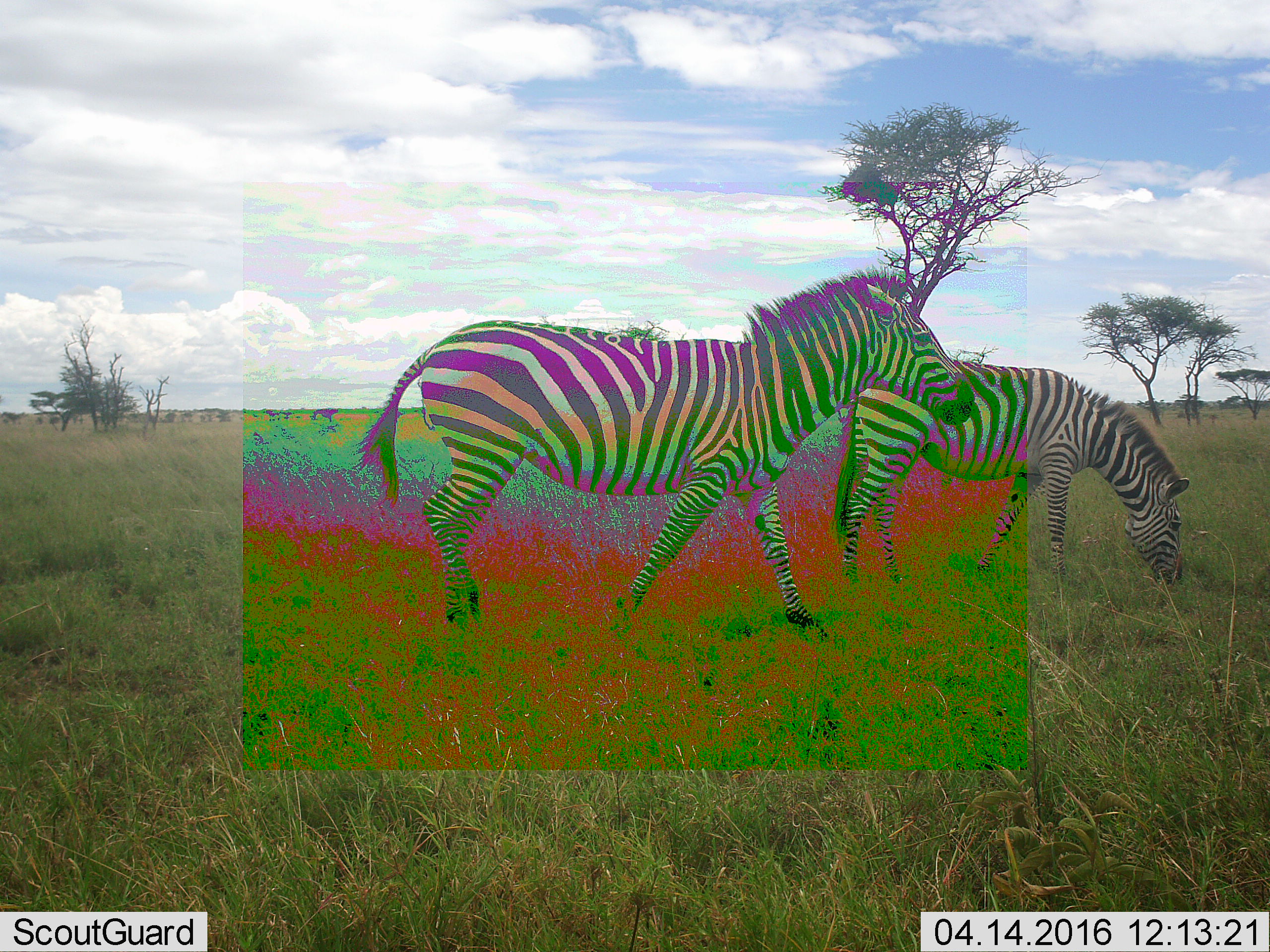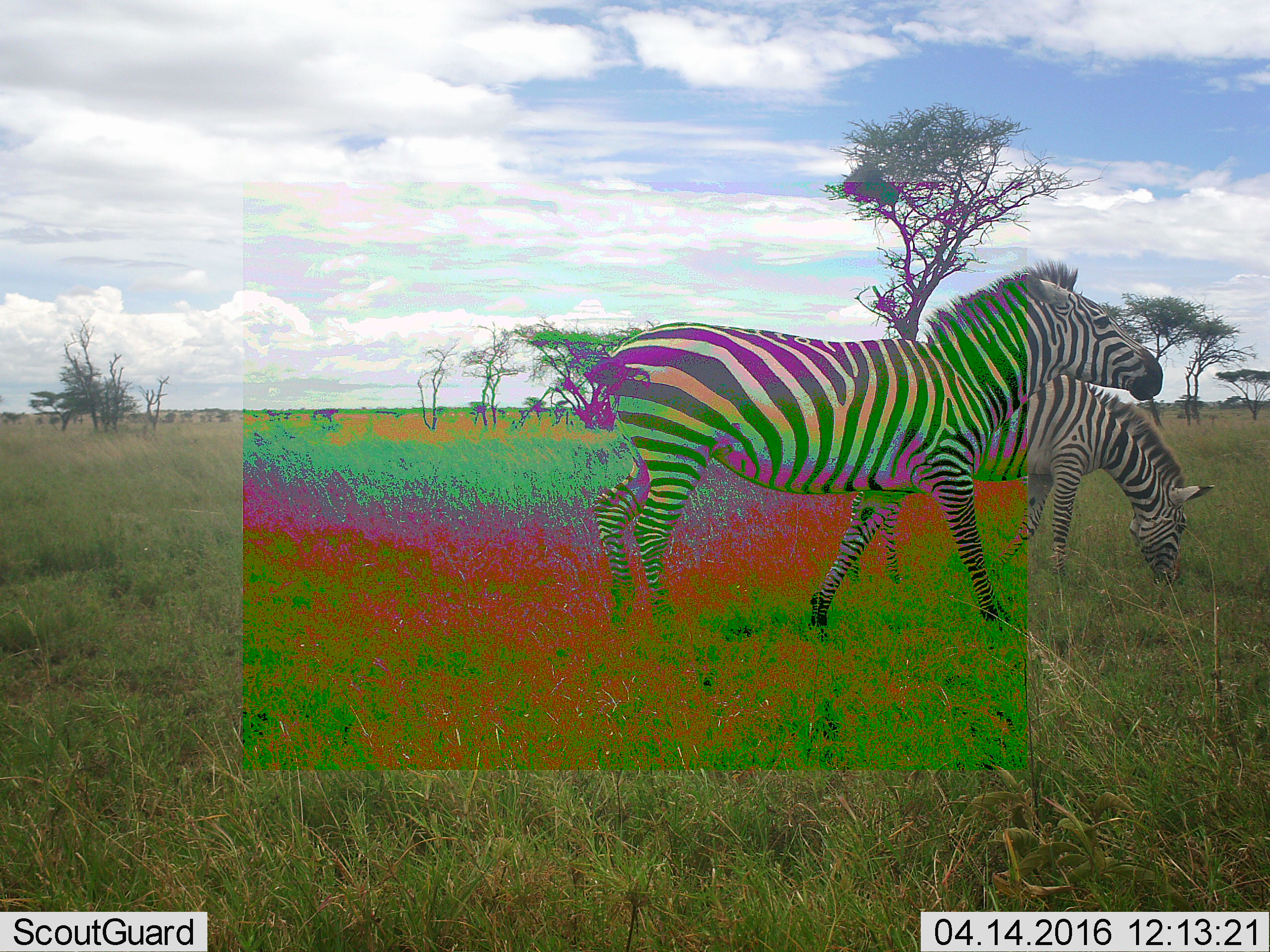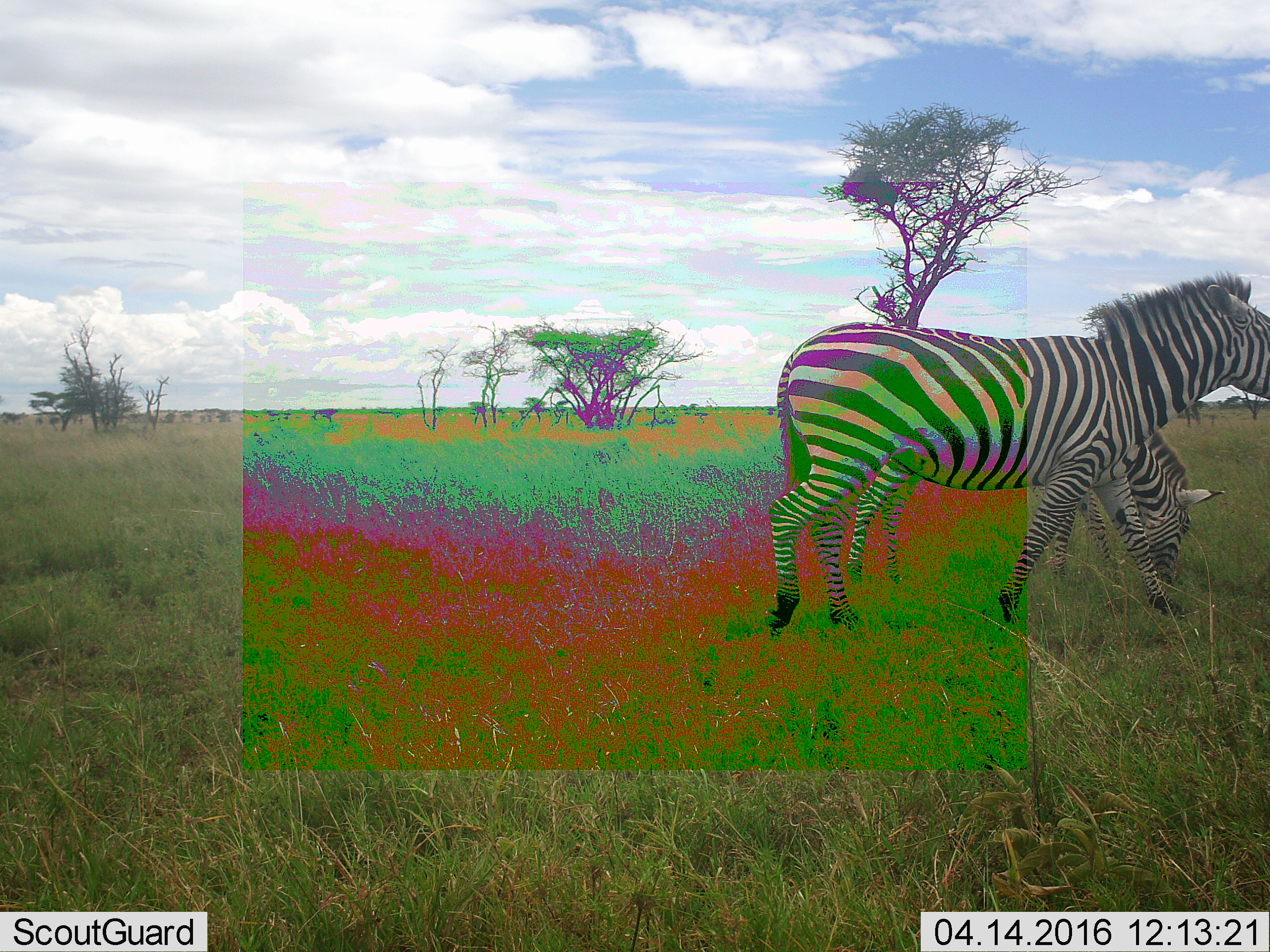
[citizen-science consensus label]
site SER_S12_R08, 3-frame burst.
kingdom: Animalia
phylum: Chordata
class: Mammalia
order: Perissodactyla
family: Equidae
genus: Equus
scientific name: Equus quagga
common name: plains zebra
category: zebraplains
Zebraplains (plains zebra) (Equus quagga), count 2. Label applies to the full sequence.